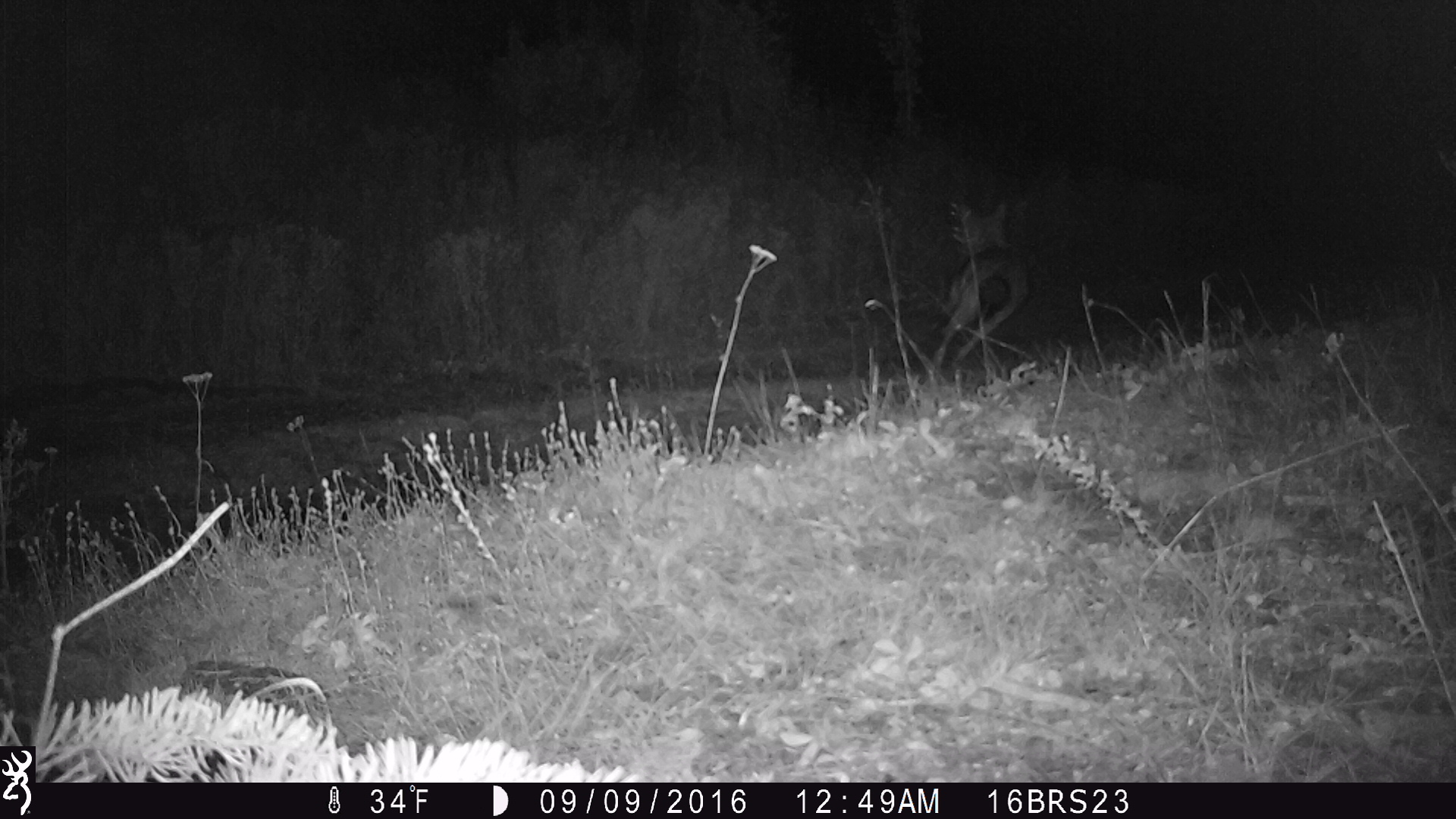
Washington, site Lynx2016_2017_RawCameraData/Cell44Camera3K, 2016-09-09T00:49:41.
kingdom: Animalia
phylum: Chordata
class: Mammalia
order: Carnivora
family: Canidae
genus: Canis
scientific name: Canis latrans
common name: coyote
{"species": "Canis latrans (coyote)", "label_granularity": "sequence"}